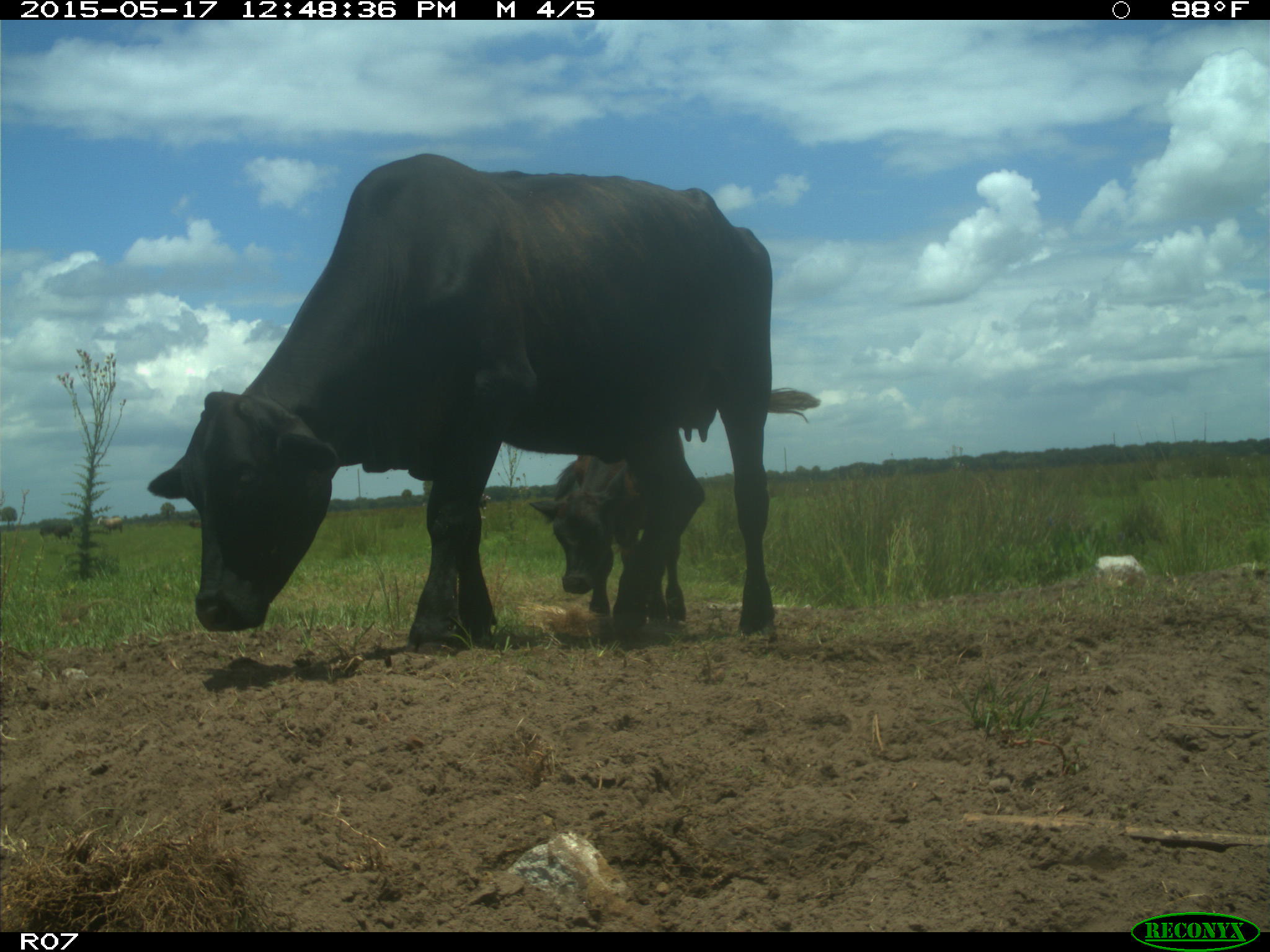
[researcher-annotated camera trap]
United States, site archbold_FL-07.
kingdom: Animalia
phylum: Chordata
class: Mammalia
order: Artiodactyla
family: Bovidae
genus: Bos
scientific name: Bos taurus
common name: domestic cow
Bos taurus (domestic cow).